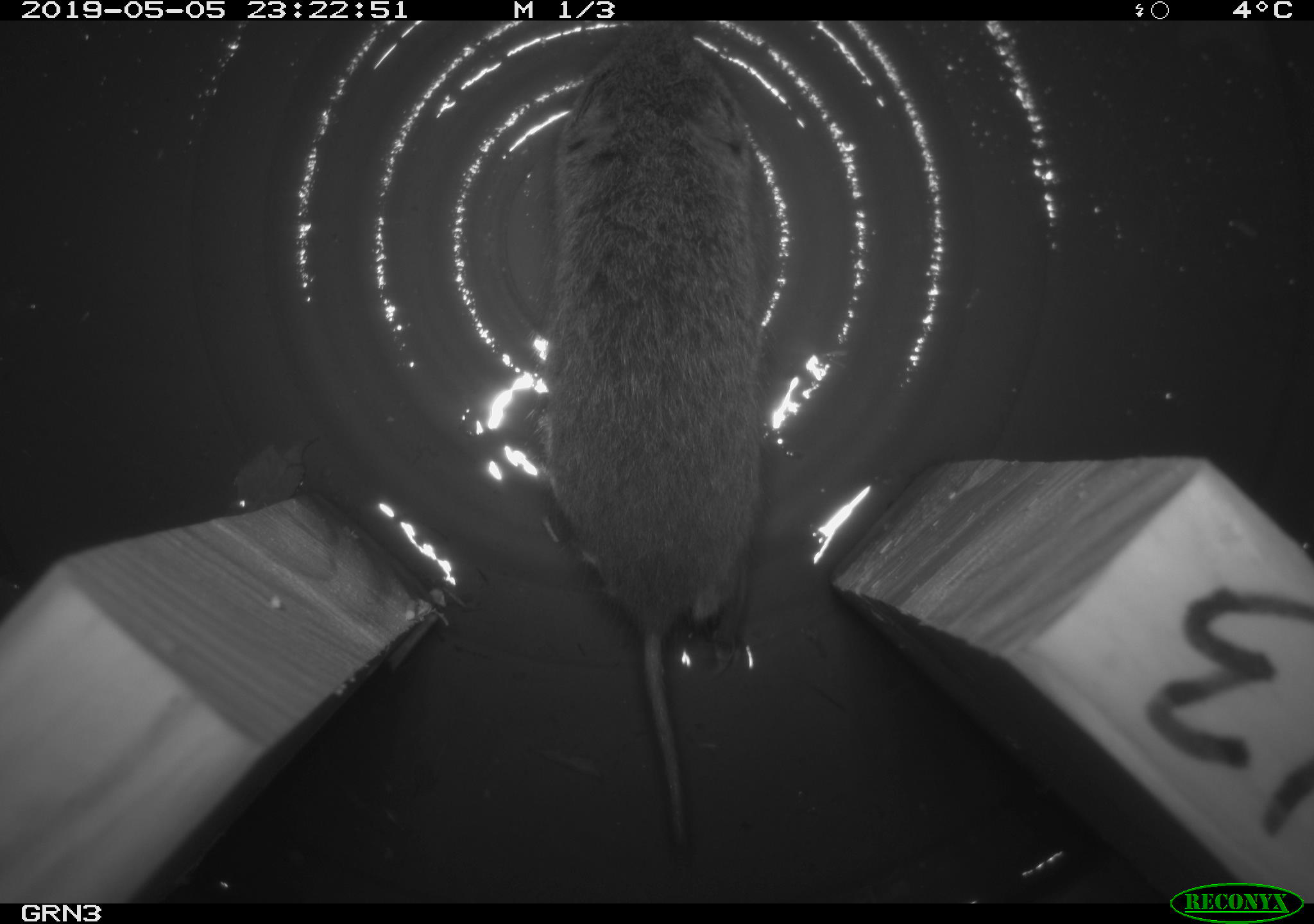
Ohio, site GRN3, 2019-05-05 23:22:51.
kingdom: Animalia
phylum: Chordata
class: Mammalia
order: Rodentia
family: Cricetidae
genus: Microtus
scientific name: Microtus pennsylvanicus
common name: meadow vole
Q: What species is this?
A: Meadow vole (Microtus pennsylvanicus).